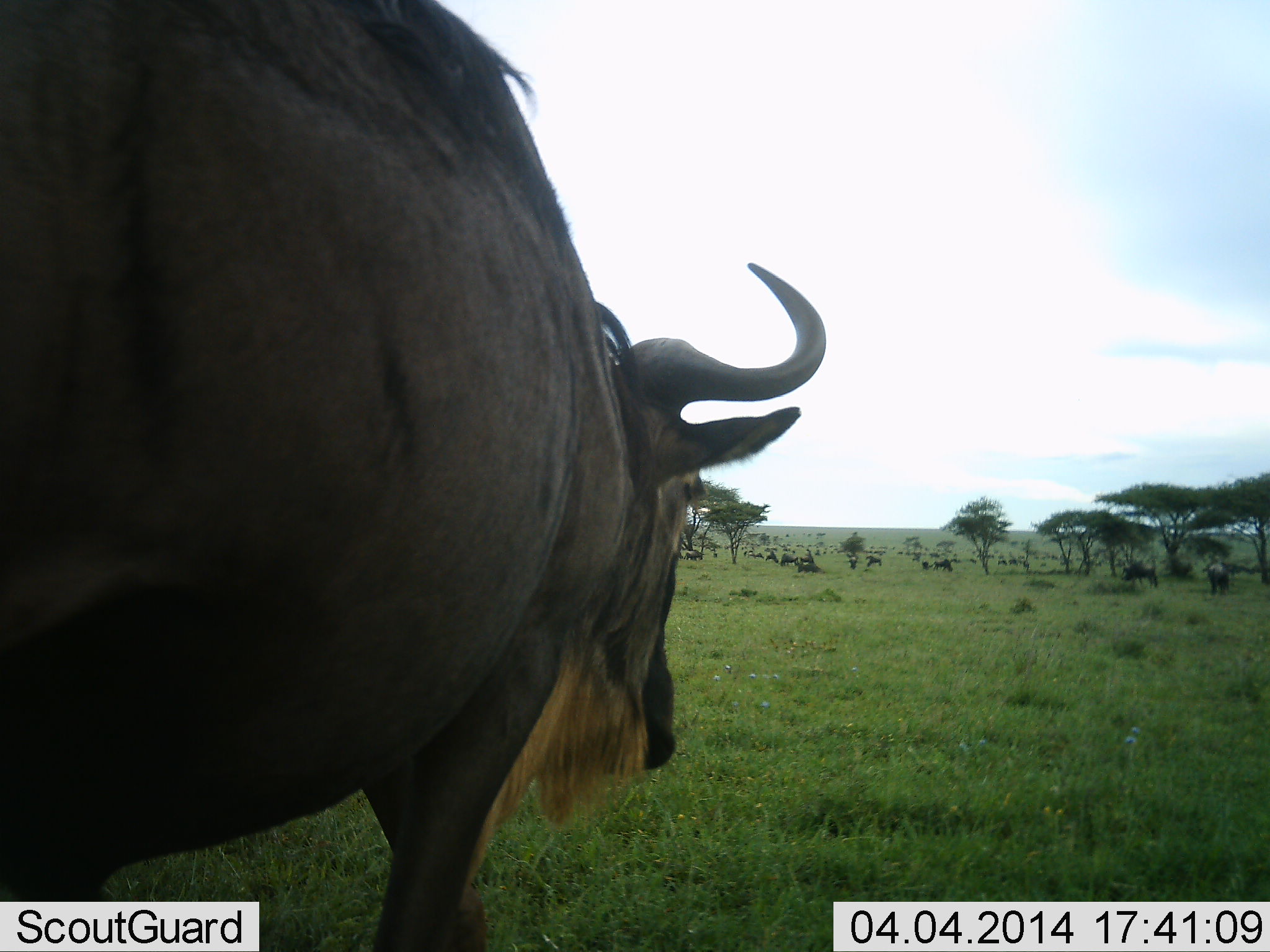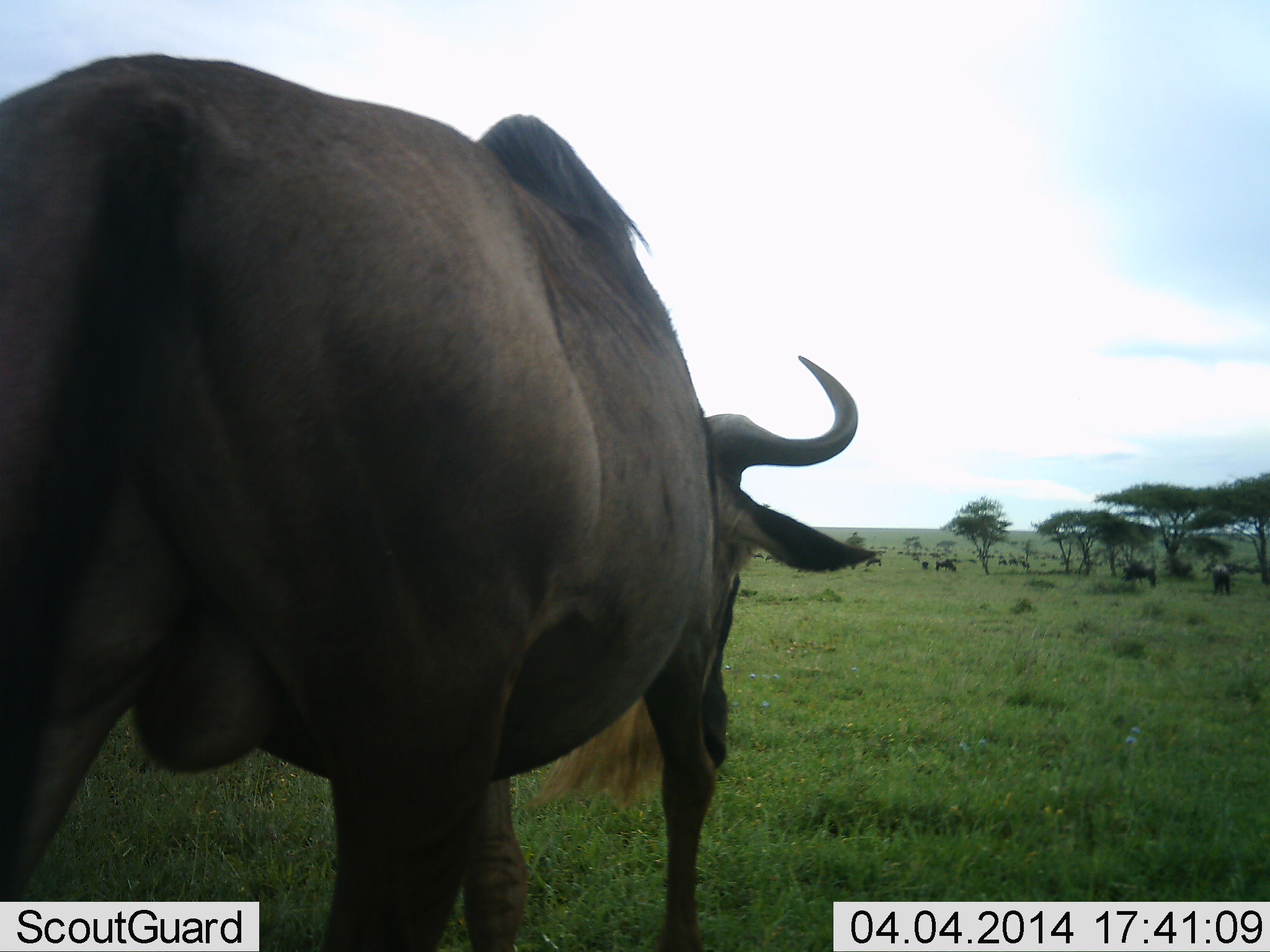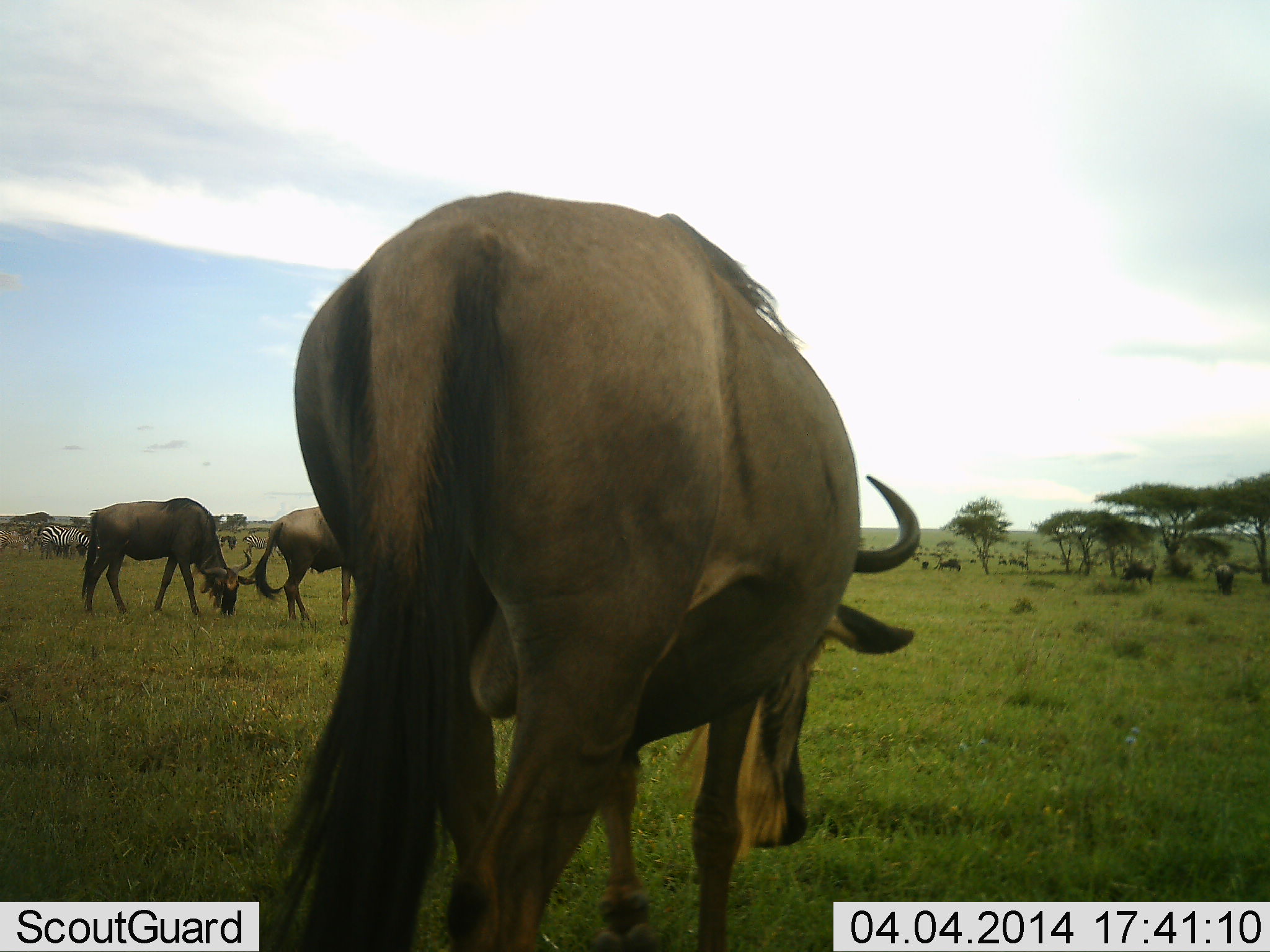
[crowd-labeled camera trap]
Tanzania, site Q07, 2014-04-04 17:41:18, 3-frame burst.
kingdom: Animalia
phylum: Chordata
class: Mammalia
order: Artiodactyla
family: Bovidae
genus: Connochaetes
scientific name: Connochaetes taurinus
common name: blue wildebeest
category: wildebeest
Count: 8.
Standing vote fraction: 53%.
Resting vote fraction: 0%.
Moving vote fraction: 80%.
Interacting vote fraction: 0%.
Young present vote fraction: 0%.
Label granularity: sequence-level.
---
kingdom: Animalia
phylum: Chordata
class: Mammalia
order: Perissodactyla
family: Equidae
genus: Equus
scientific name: Equus quagga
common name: plains zebra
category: zebra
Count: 1.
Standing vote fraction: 60%.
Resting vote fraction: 0%.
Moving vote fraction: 0%.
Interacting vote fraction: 0%.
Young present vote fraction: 0%.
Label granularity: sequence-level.